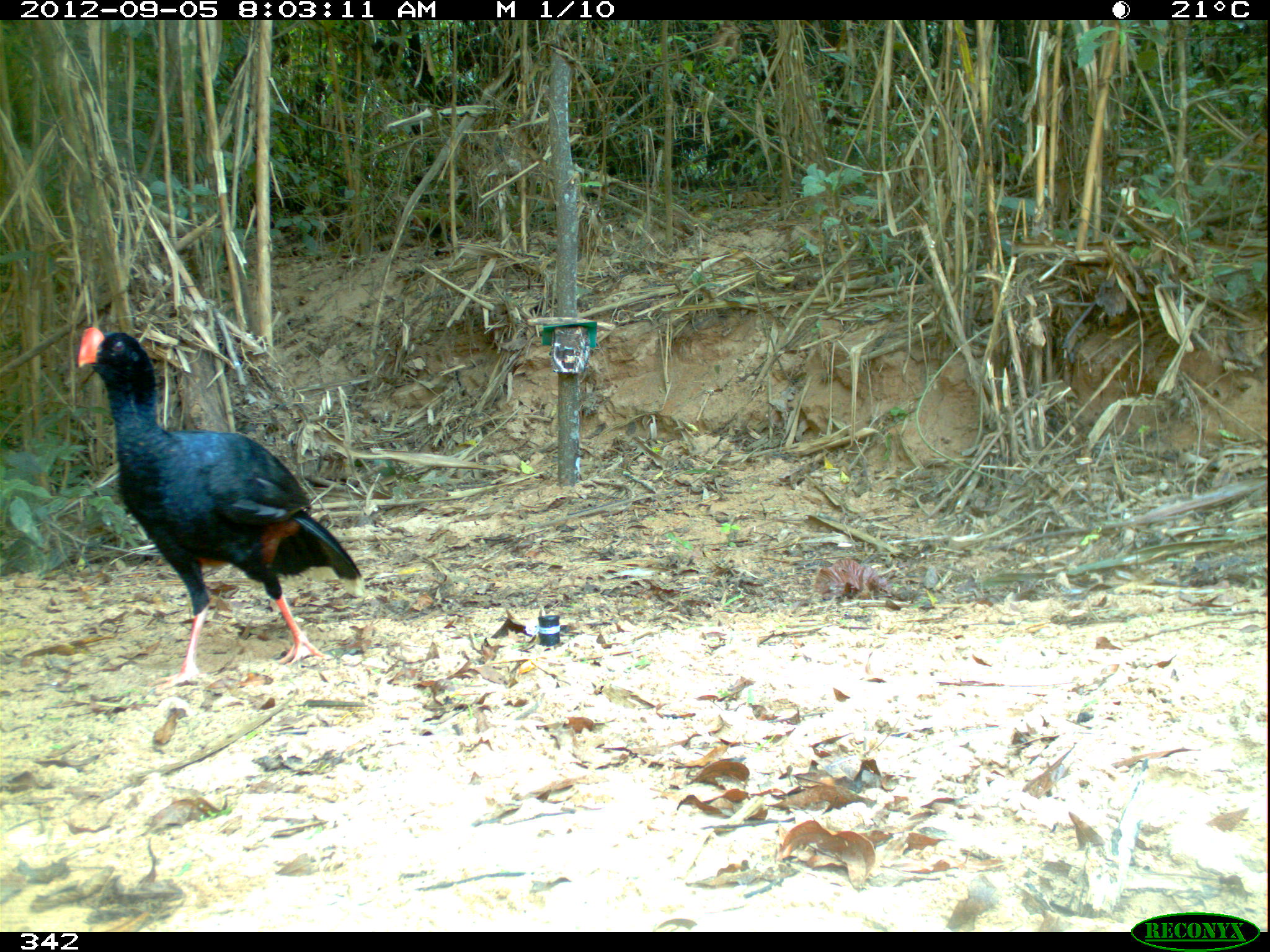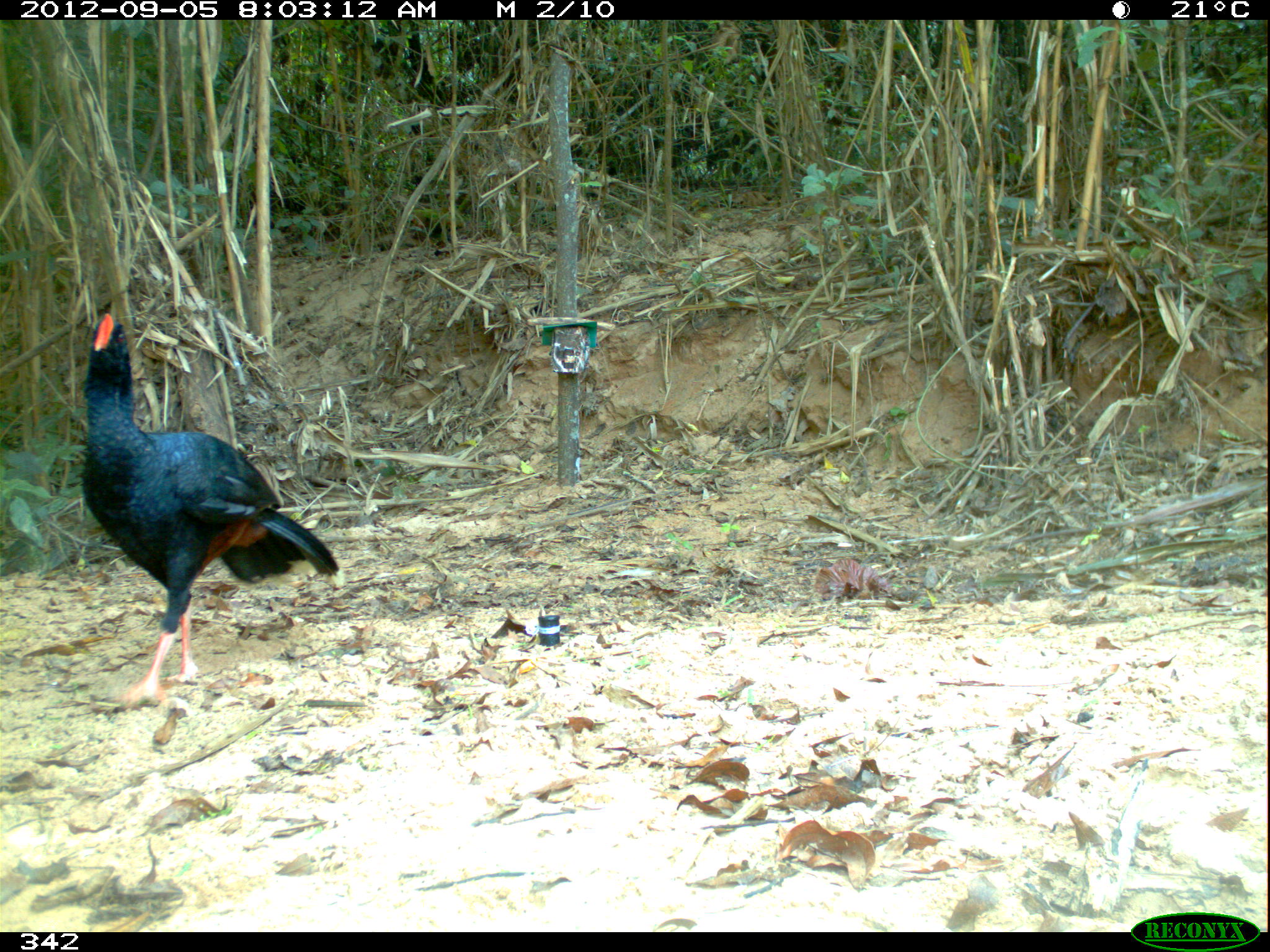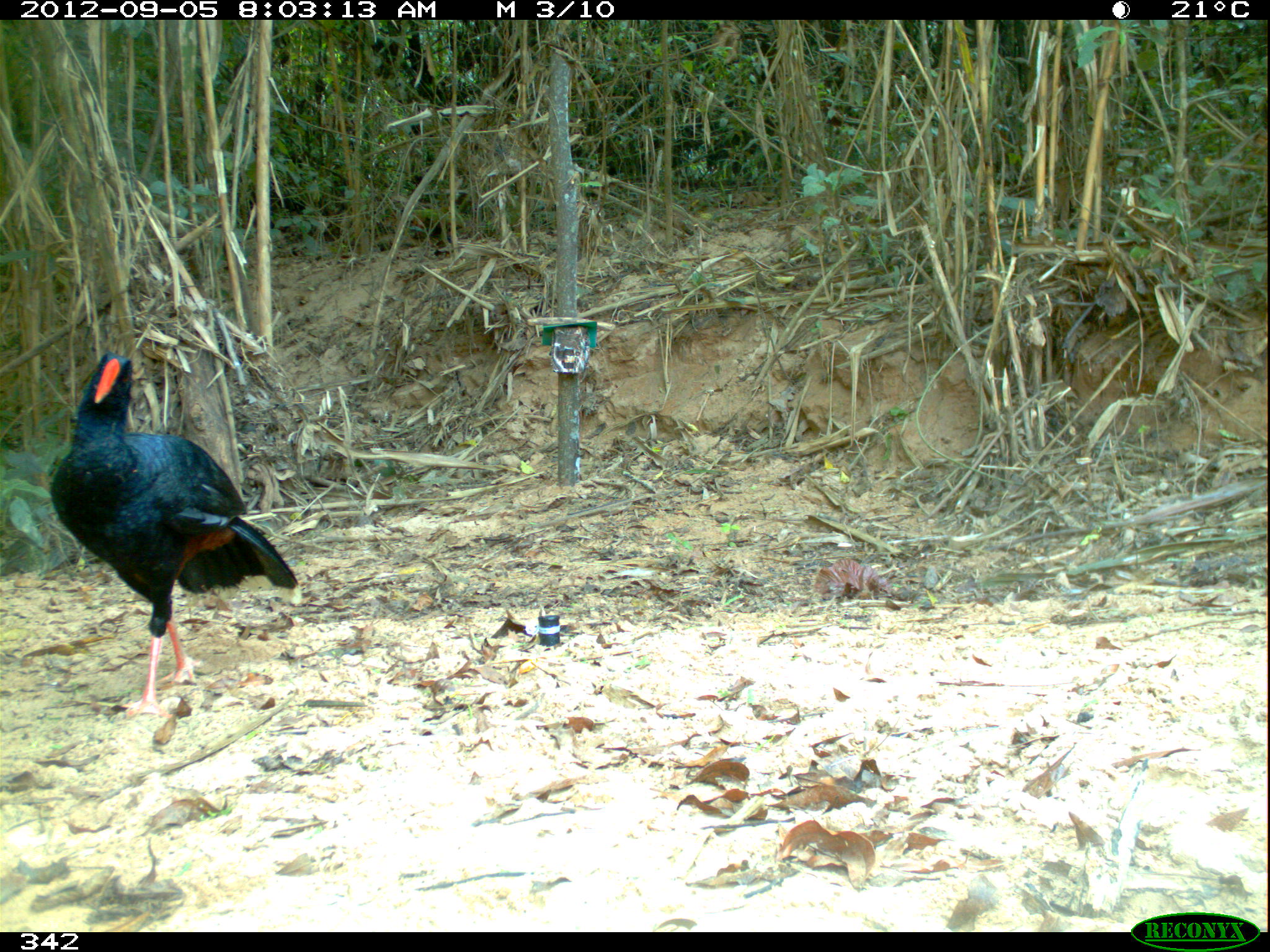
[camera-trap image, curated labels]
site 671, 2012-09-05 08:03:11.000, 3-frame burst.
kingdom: Animalia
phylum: Chordata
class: Aves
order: Galliformes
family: Cracidae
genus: Mitu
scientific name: Mitu tuberosum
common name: razor-billed curassow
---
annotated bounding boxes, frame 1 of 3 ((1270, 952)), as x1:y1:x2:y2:
mitu tuberosum: 79:326:364:687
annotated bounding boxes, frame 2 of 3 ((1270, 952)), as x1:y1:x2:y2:
mitu tuberosum: 80:314:346:706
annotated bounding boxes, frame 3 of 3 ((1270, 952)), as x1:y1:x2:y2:
mitu tuberosum: 49:352:302:717